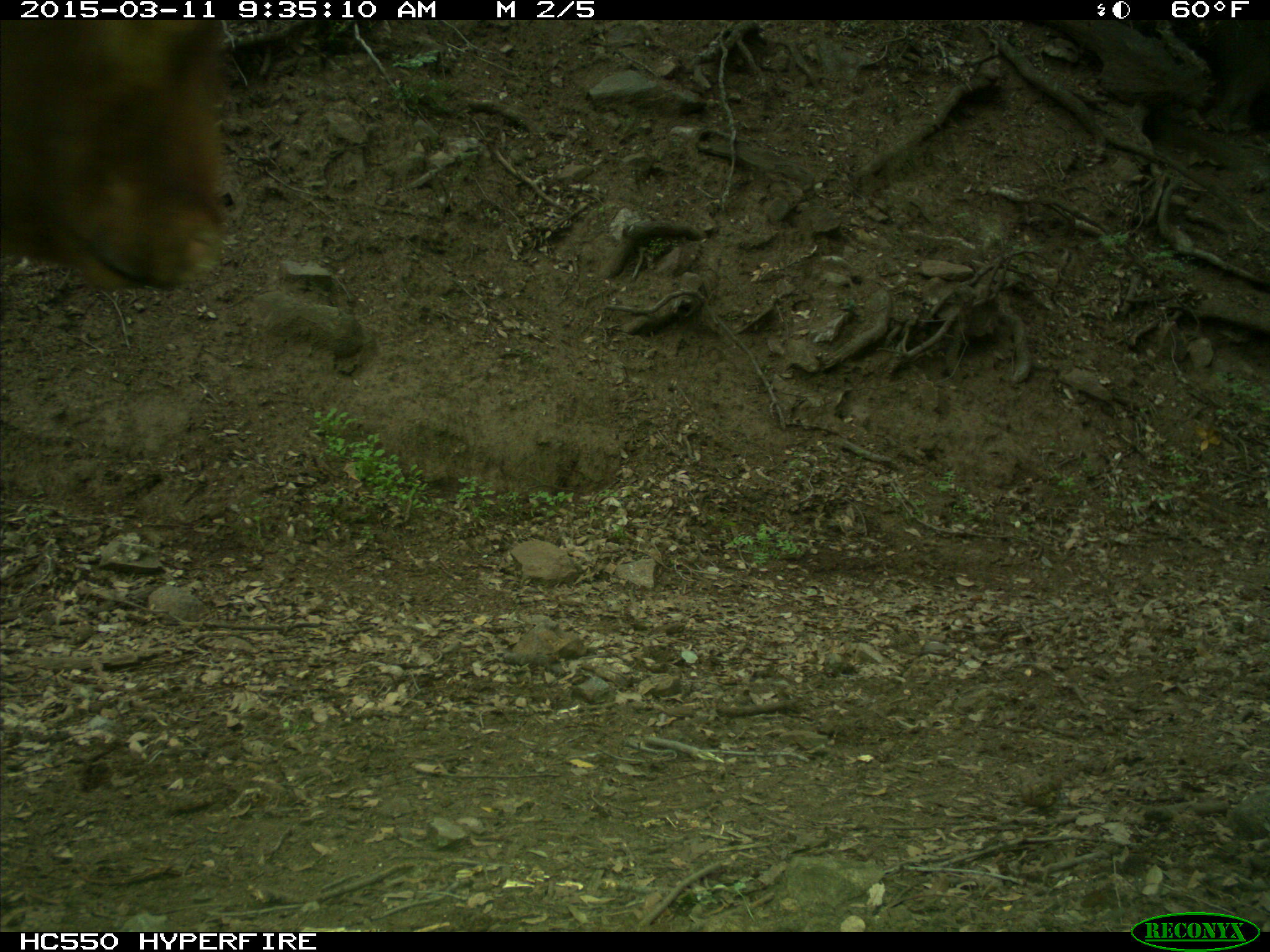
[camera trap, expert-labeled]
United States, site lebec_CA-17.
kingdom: Animalia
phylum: Chordata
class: Mammalia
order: Artiodactyla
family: Bovidae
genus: Bos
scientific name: Bos taurus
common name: domestic cow